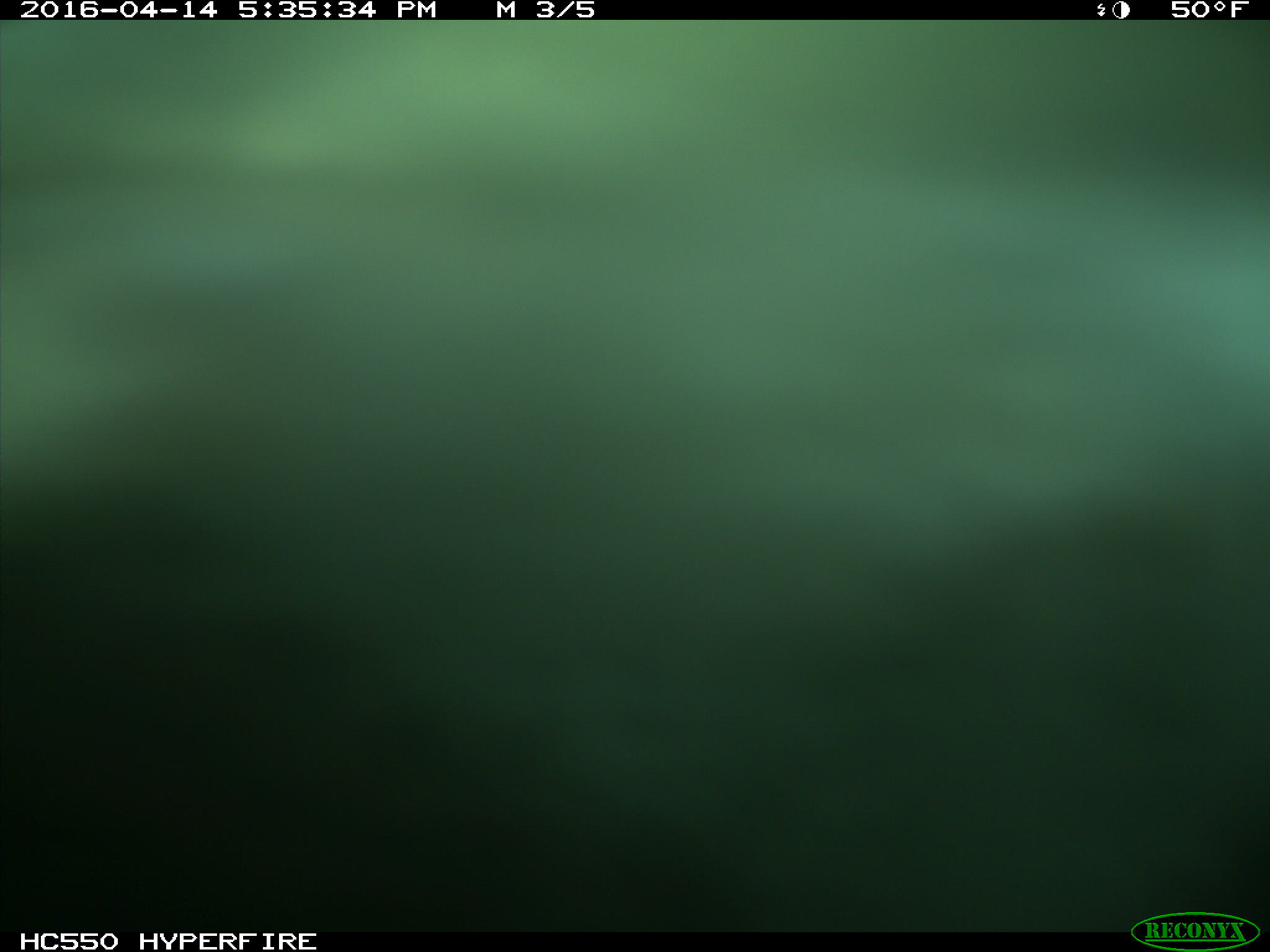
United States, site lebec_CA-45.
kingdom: Animalia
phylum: Chordata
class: Mammalia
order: Artiodactyla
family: Bovidae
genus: Bos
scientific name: Bos taurus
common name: domestic cow